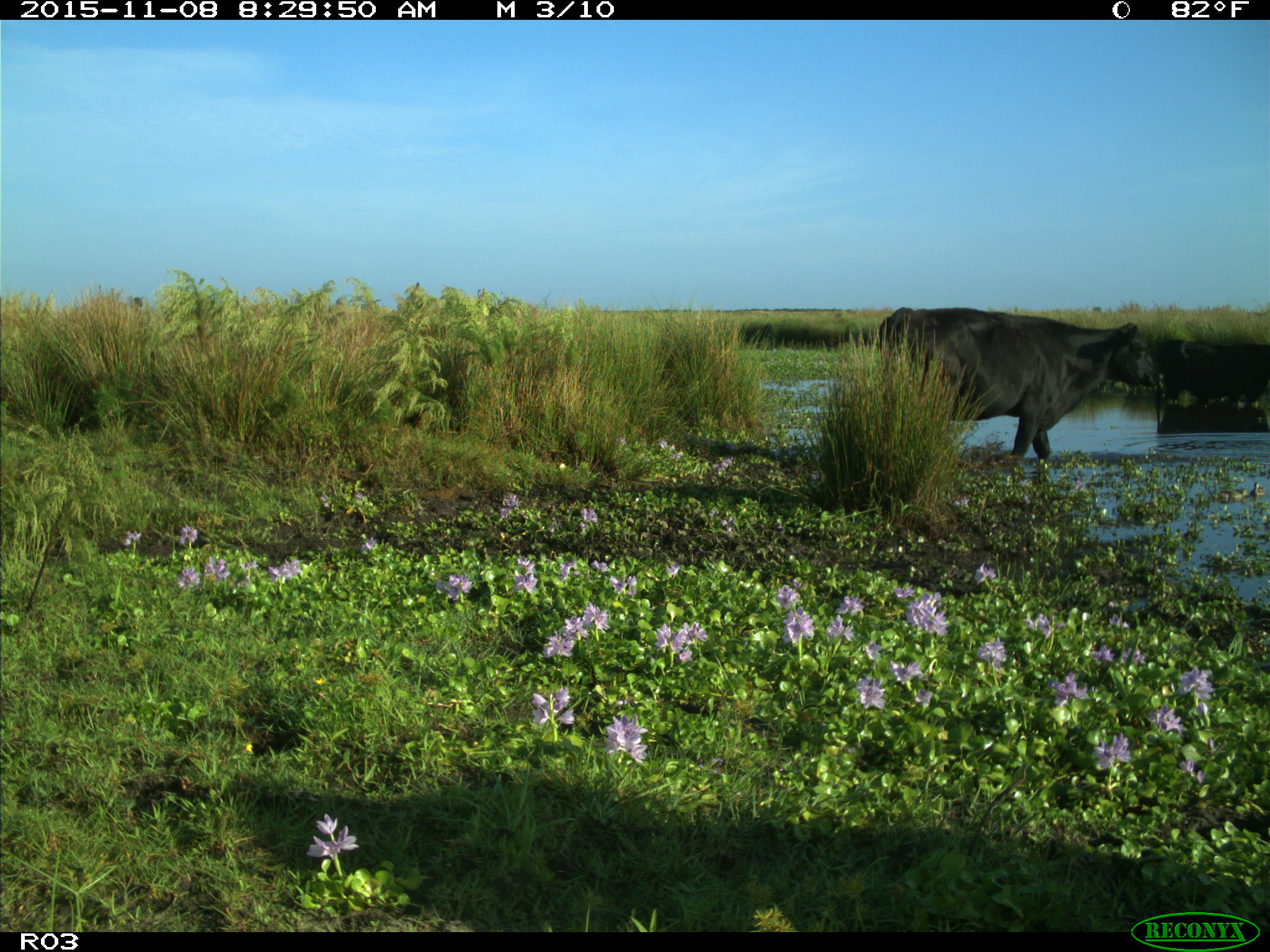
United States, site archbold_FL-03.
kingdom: Animalia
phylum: Chordata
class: Mammalia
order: Artiodactyla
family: Bovidae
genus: Bos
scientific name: Bos taurus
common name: domestic cow